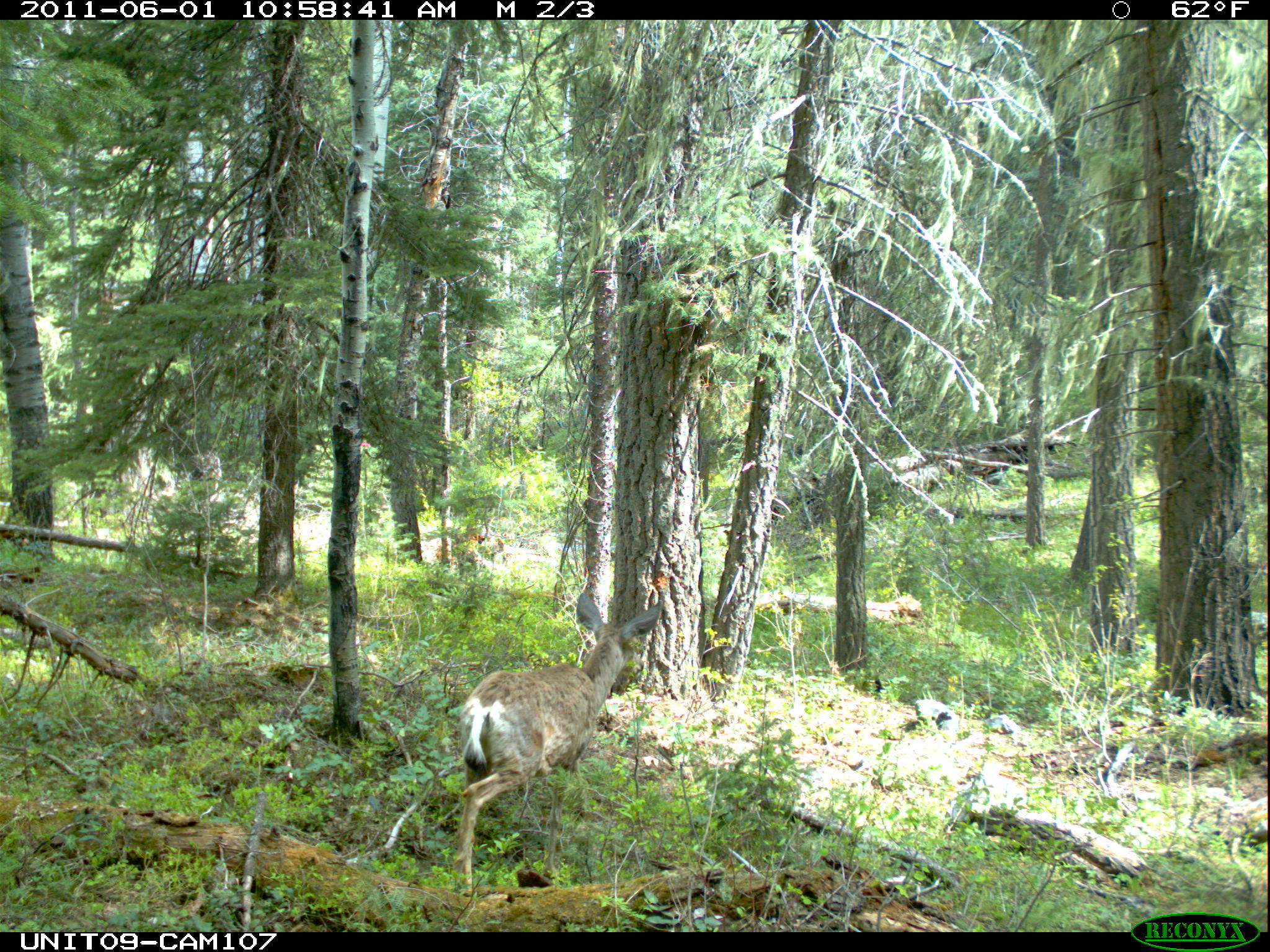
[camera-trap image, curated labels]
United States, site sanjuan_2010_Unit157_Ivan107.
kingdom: Animalia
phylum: Chordata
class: Mammalia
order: Artiodactyla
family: Cervidae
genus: Odocoileus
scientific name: Odocoileus hemionus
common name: mule deer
Odocoileus hemionus (mule deer).